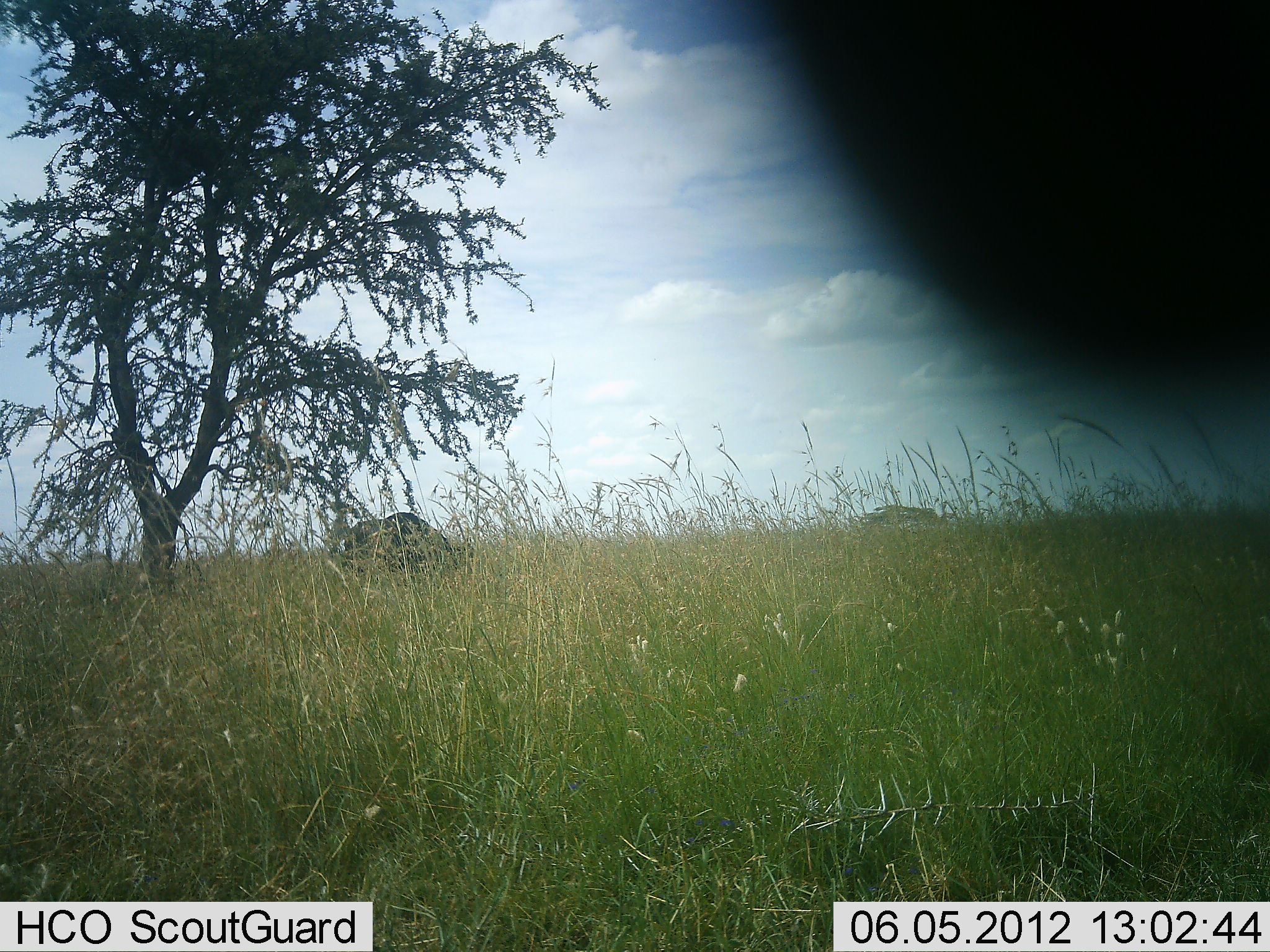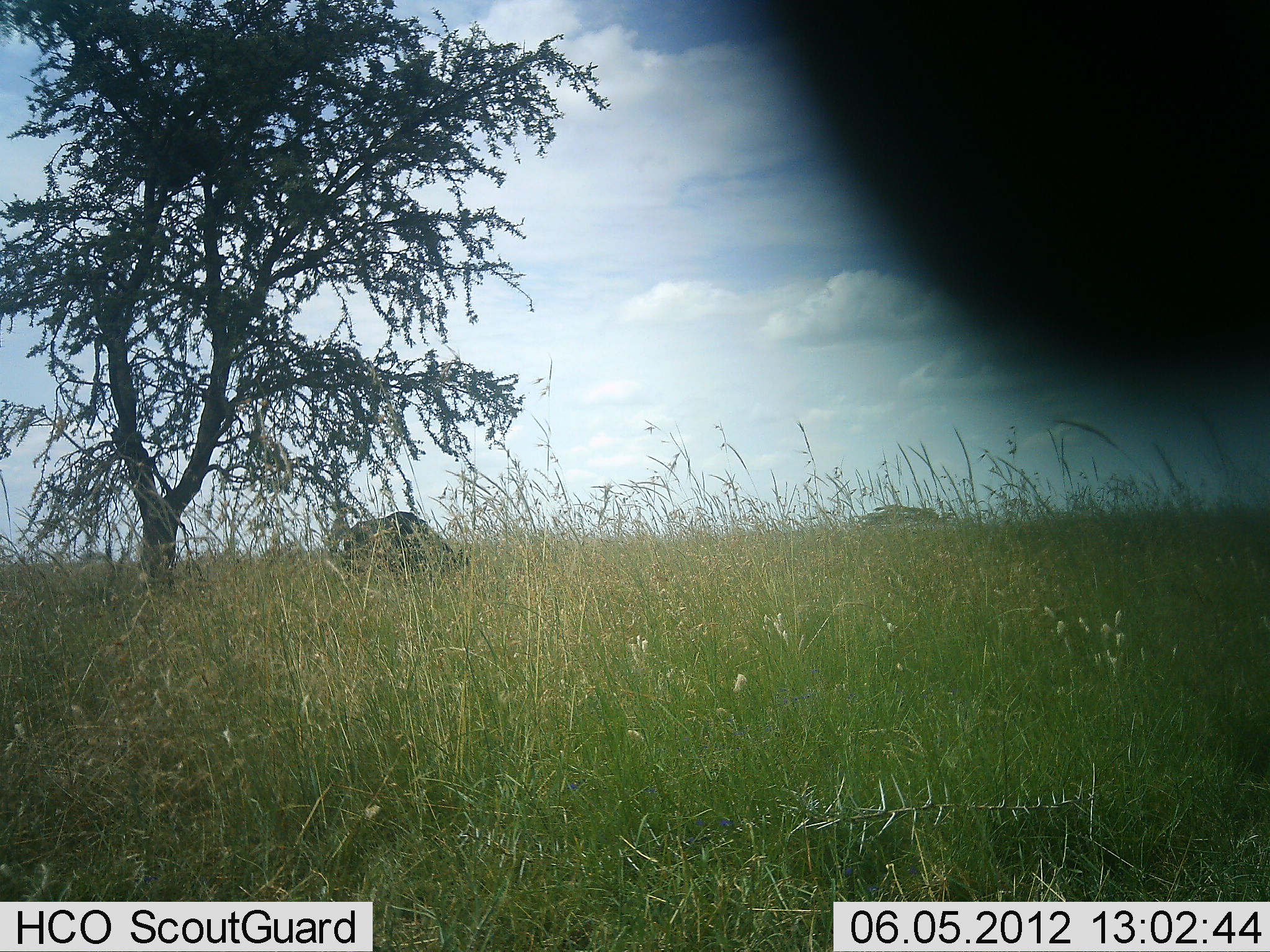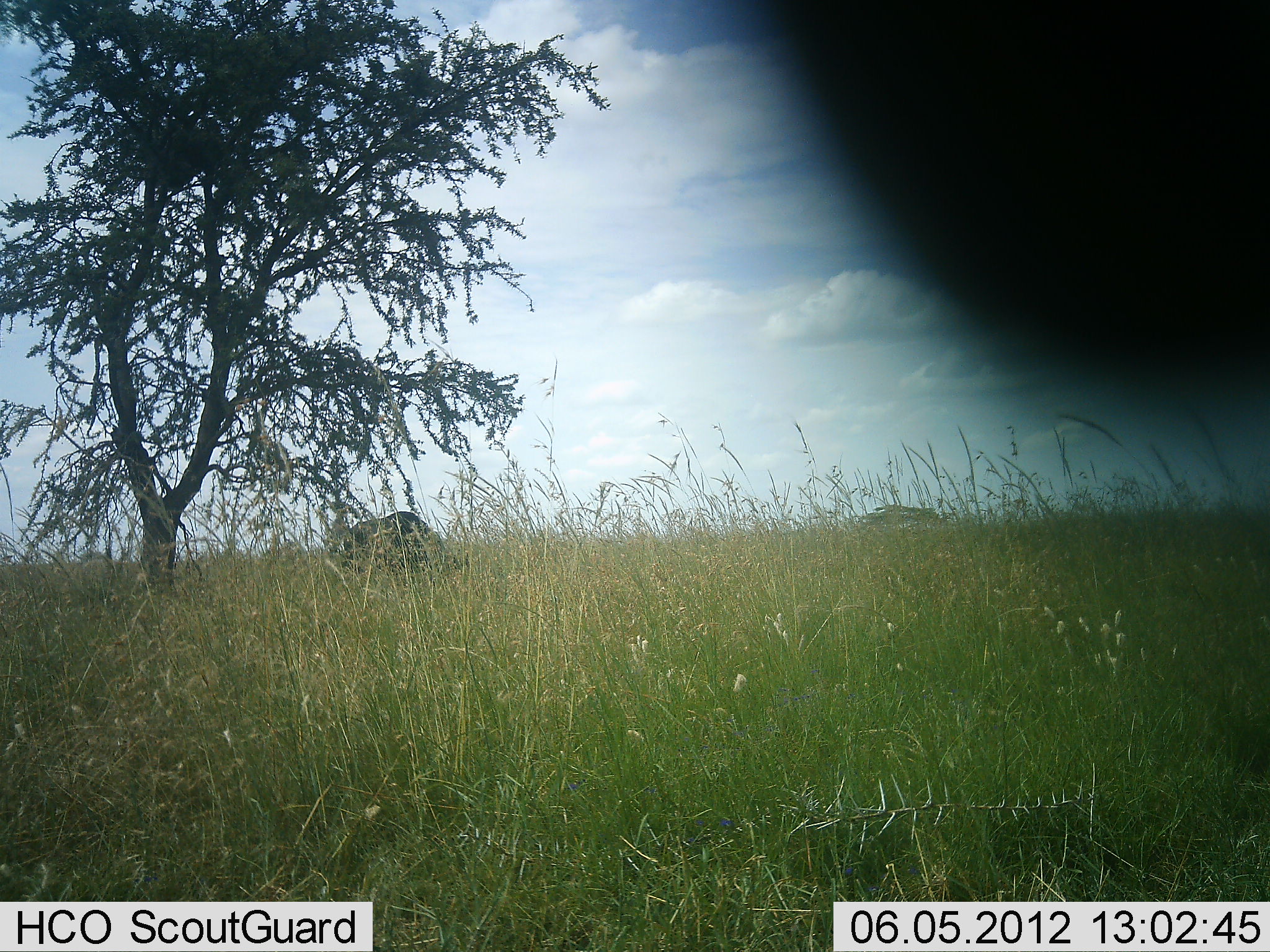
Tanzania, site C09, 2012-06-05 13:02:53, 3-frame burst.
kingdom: Animalia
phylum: Chordata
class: Mammalia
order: Artiodactyla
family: Bovidae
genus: Connochaetes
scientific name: Connochaetes taurinus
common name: blue wildebeest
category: wildebeest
Wildebeest (blue wildebeest) (Connochaetes taurinus), count 1. Behavior (volunteer vote fractions): standing 43%, resting 0%, moving 0%, interacting 0%. Young present (vote fraction): 0%. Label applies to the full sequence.